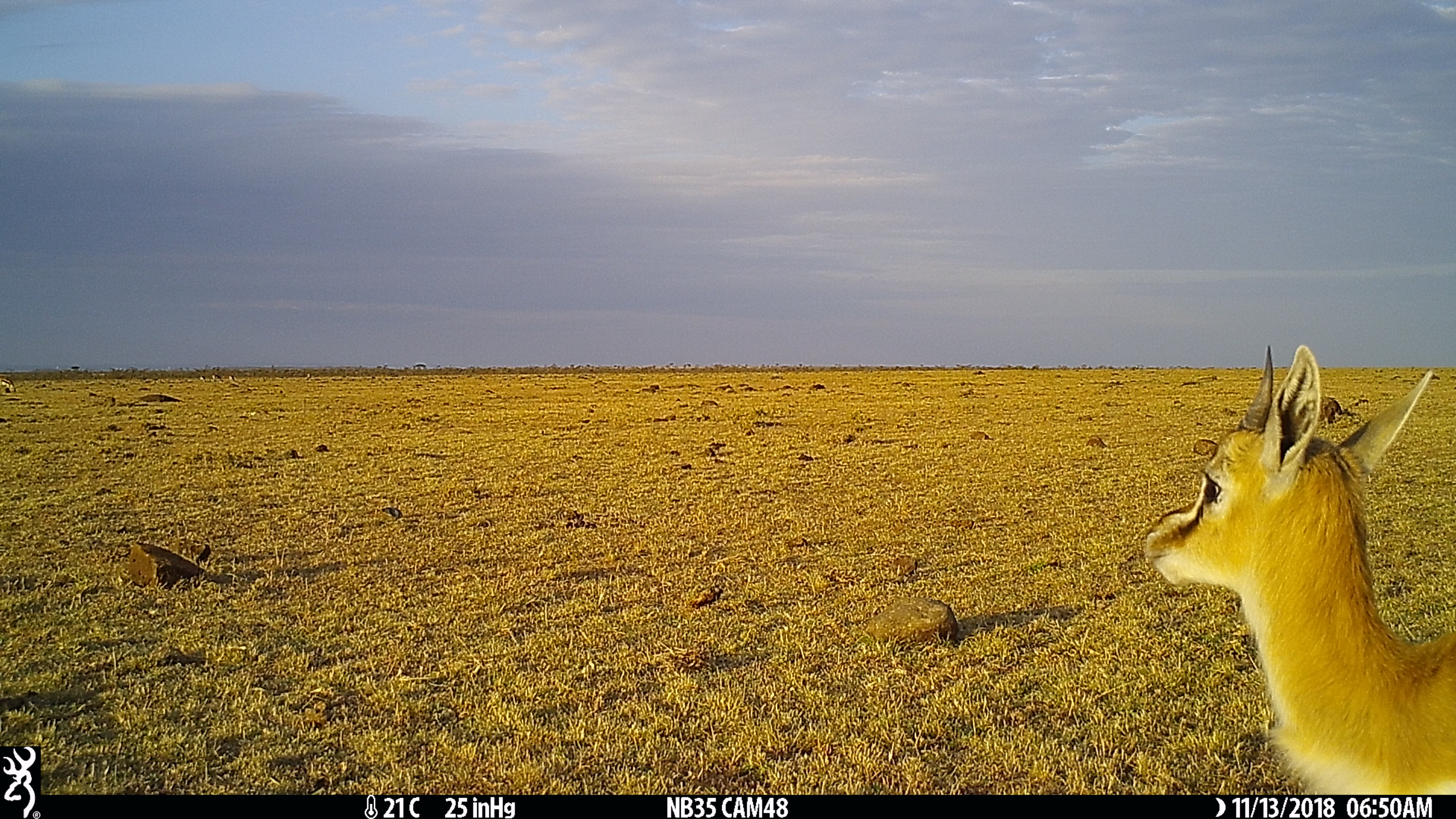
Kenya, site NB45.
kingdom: Animalia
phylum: Chordata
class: Mammalia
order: Artiodactyla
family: Bovidae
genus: Eudorcas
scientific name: Eudorcas thomsonii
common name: thomon's gazelle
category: gazelle thomsons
Gazelle thomsons (thomon's gazelle) (Eudorcas thomsonii).